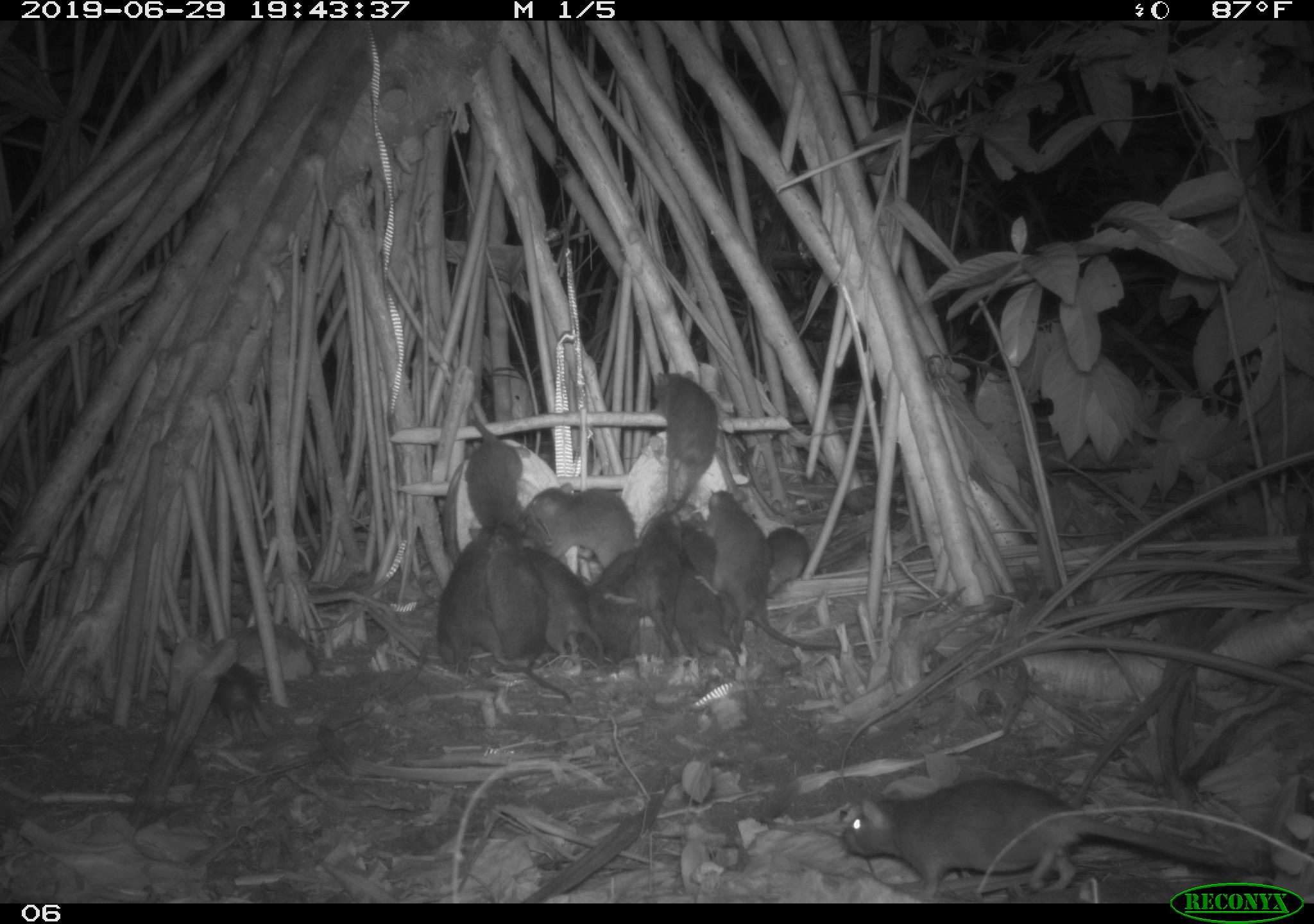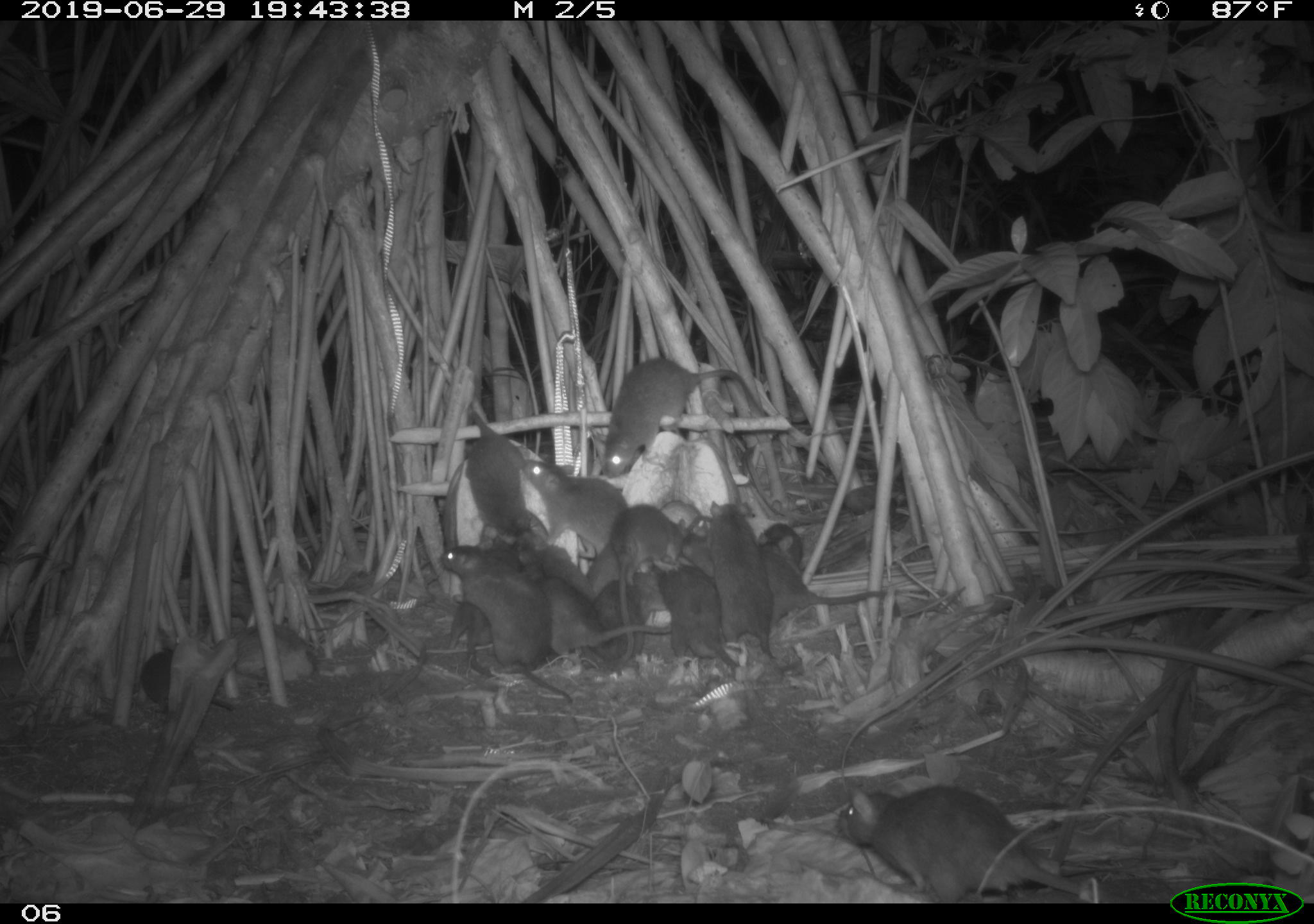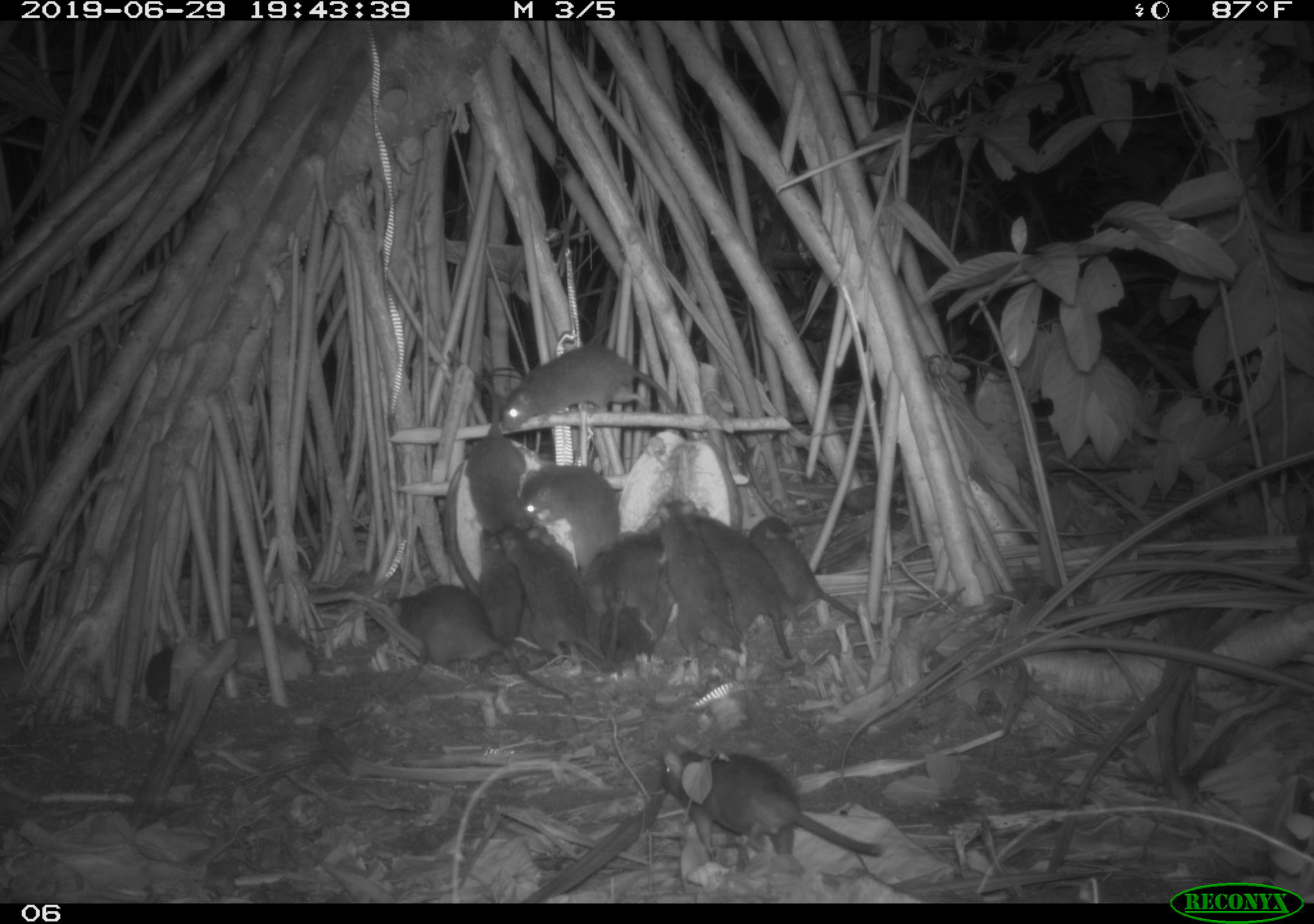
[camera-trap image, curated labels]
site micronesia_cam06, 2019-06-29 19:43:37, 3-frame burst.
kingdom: Animalia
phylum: Chordata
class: Mammalia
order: Rodentia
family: Muridae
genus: Rattus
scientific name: Rattus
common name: rat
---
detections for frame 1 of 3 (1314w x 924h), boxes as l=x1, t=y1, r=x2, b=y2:
rat: l=836, t=771, r=1240, b=880; l=706, t=488, r=841, b=660; l=524, t=545, r=613, b=678; l=483, t=530, r=560, b=674; l=460, t=411, r=537, b=551; l=524, t=481, r=643, b=570; l=665, t=556, r=746, b=677; l=654, t=364, r=720, b=509; l=432, t=522, r=492, b=676; l=634, t=502, r=683, b=676; l=583, t=550, r=649, b=665; l=759, t=527, r=812, b=601; l=677, t=518, r=721, b=581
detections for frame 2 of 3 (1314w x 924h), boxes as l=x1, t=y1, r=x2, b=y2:
rat: l=830, t=776, r=1099, b=905; l=435, t=545, r=569, b=703; l=597, t=359, r=766, b=470; l=524, t=559, r=669, b=673; l=697, t=493, r=792, b=657; l=753, t=518, r=892, b=622; l=516, t=461, r=654, b=555; l=663, t=565, r=748, b=690; l=457, t=394, r=533, b=530; l=592, t=585, r=656, b=686; l=606, t=501, r=688, b=569; l=132, t=646, r=182, b=733
unknown: l=794, t=237, r=817, b=261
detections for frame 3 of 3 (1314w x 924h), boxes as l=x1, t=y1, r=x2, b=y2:
rat: l=654, t=740, r=889, b=870; l=368, t=584, r=569, b=703; l=680, t=502, r=806, b=662; l=475, t=530, r=574, b=706; l=502, t=341, r=682, b=435; l=653, t=495, r=745, b=667; l=461, t=371, r=541, b=565; l=500, t=527, r=596, b=671; l=742, t=514, r=866, b=624; l=521, t=463, r=628, b=549; l=599, t=562, r=678, b=672; l=613, t=523, r=667, b=647; l=533, t=524, r=597, b=600; l=583, t=546, r=615, b=667